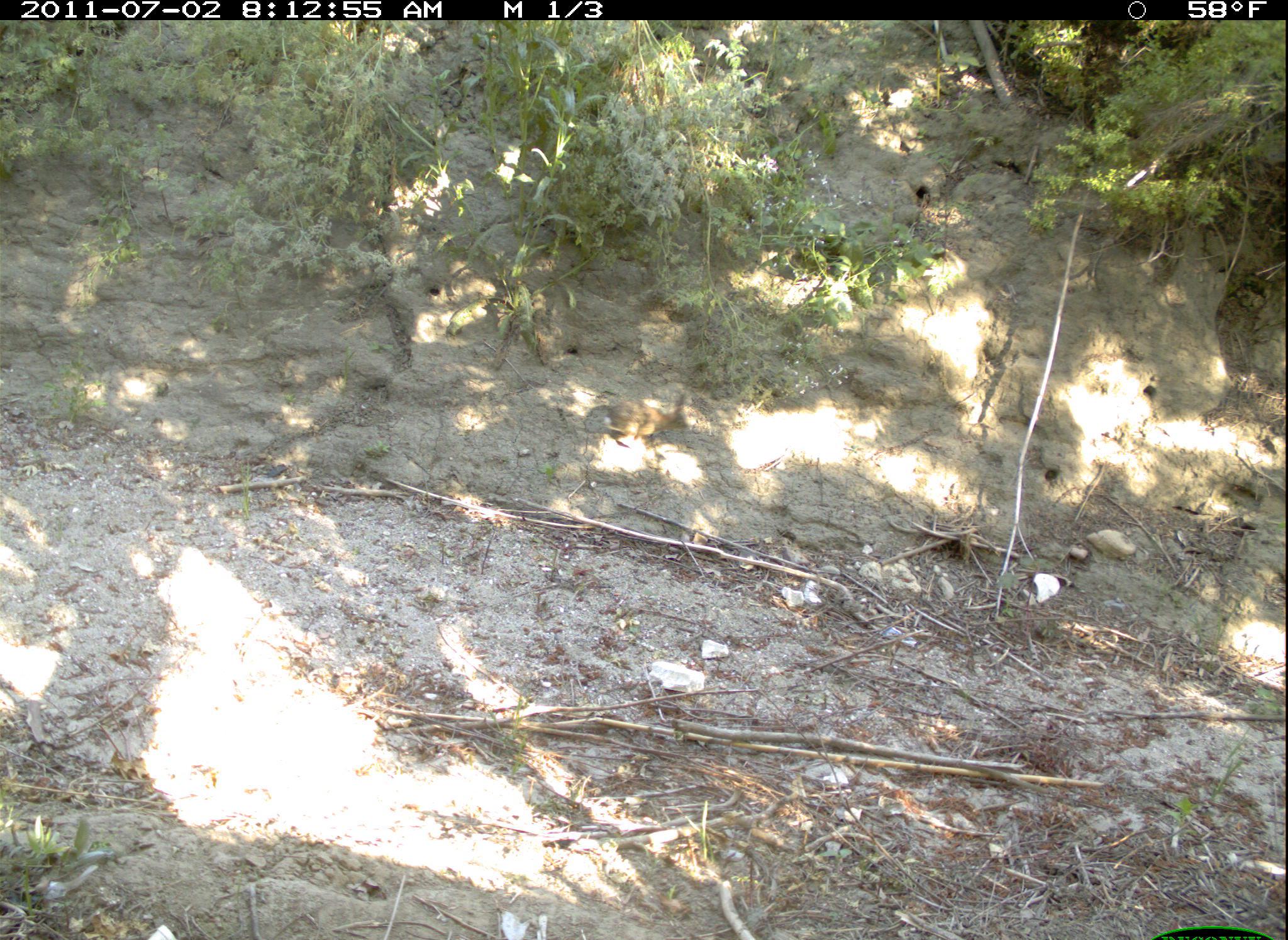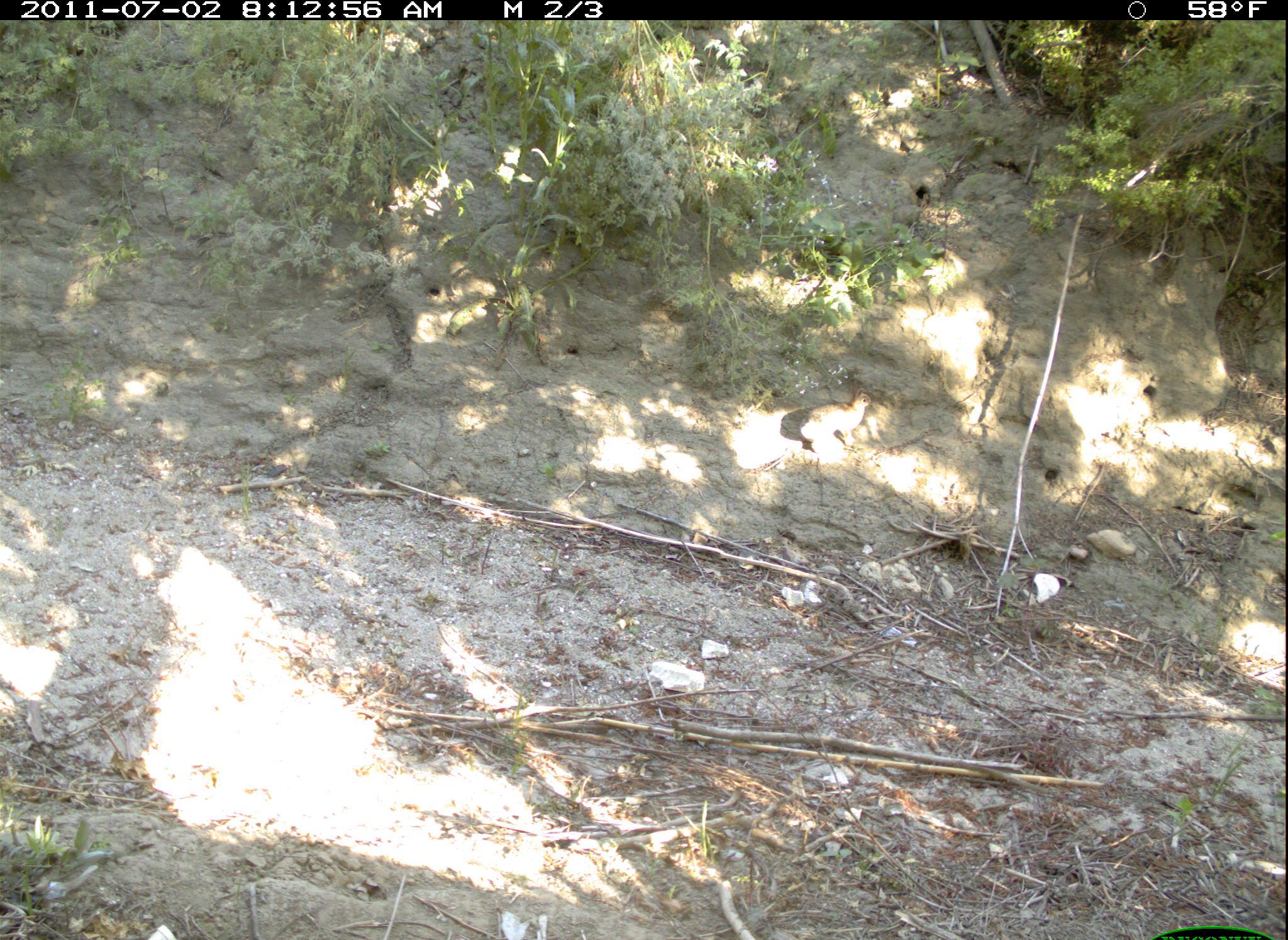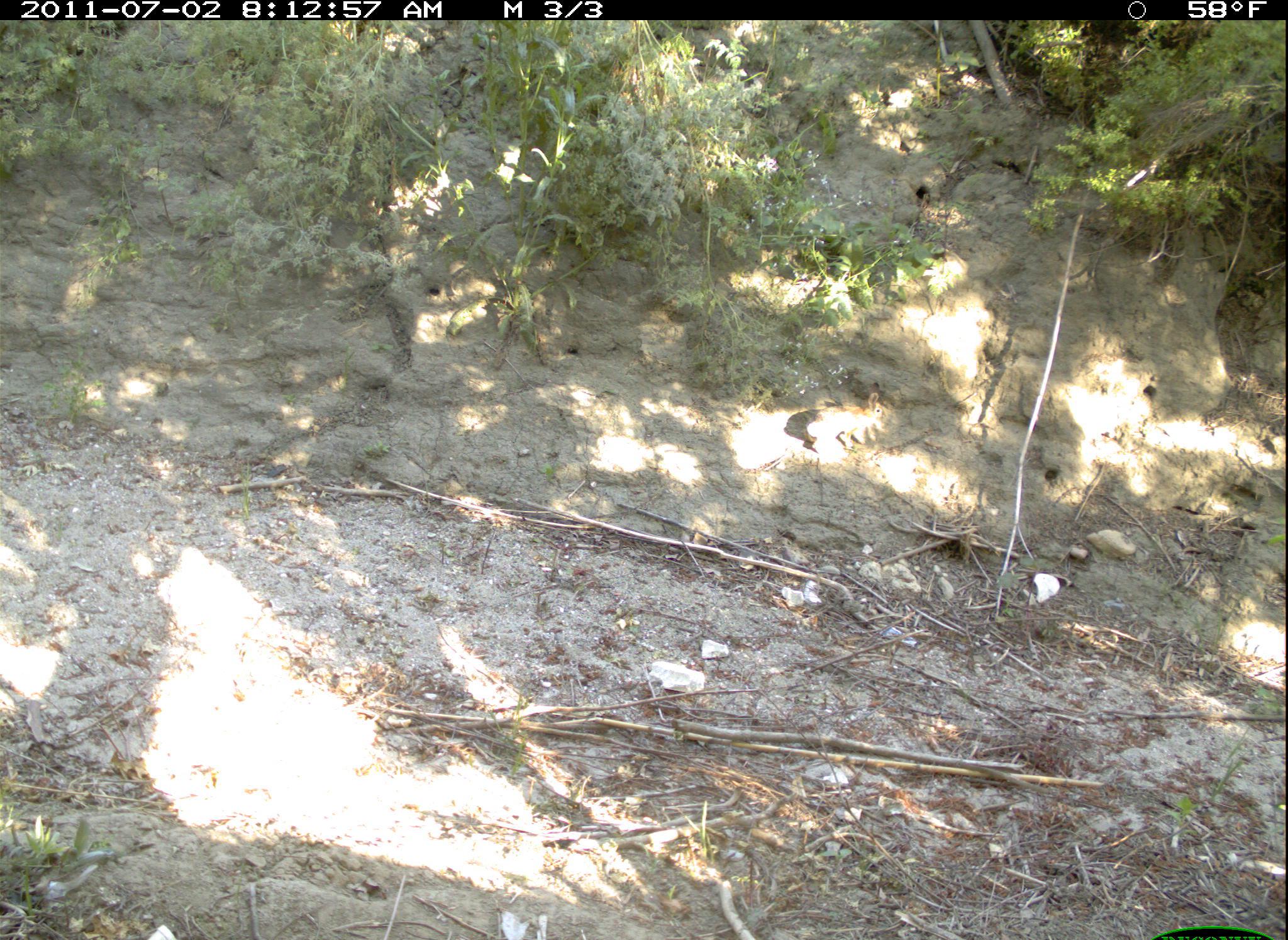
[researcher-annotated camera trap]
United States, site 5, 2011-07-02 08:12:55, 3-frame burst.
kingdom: Animalia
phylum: Chordata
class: Mammalia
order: Lagomorpha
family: Leporidae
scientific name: Leporidae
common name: rabbits and hares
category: rabbit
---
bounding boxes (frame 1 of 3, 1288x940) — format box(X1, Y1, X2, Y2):
rabbit: box(583, 391, 695, 448)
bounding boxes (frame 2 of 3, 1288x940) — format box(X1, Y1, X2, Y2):
rabbit: box(800, 380, 873, 459)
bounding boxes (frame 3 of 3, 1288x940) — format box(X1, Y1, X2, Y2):
rabbit: box(801, 391, 888, 457)